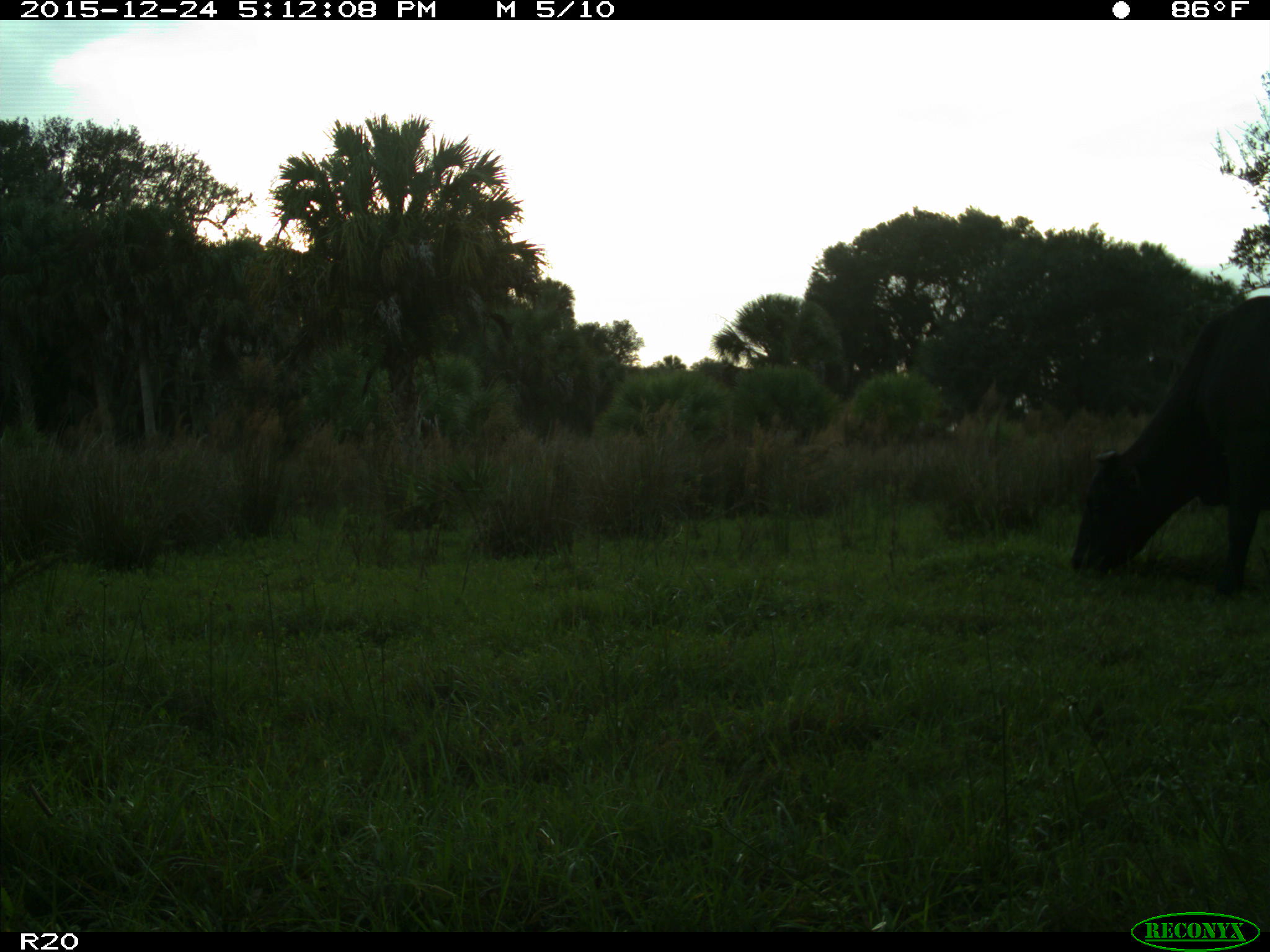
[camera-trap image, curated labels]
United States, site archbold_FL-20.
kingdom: Animalia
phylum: Chordata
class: Mammalia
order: Artiodactyla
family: Bovidae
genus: Bos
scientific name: Bos taurus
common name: domestic cow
Bos taurus (domestic cow).